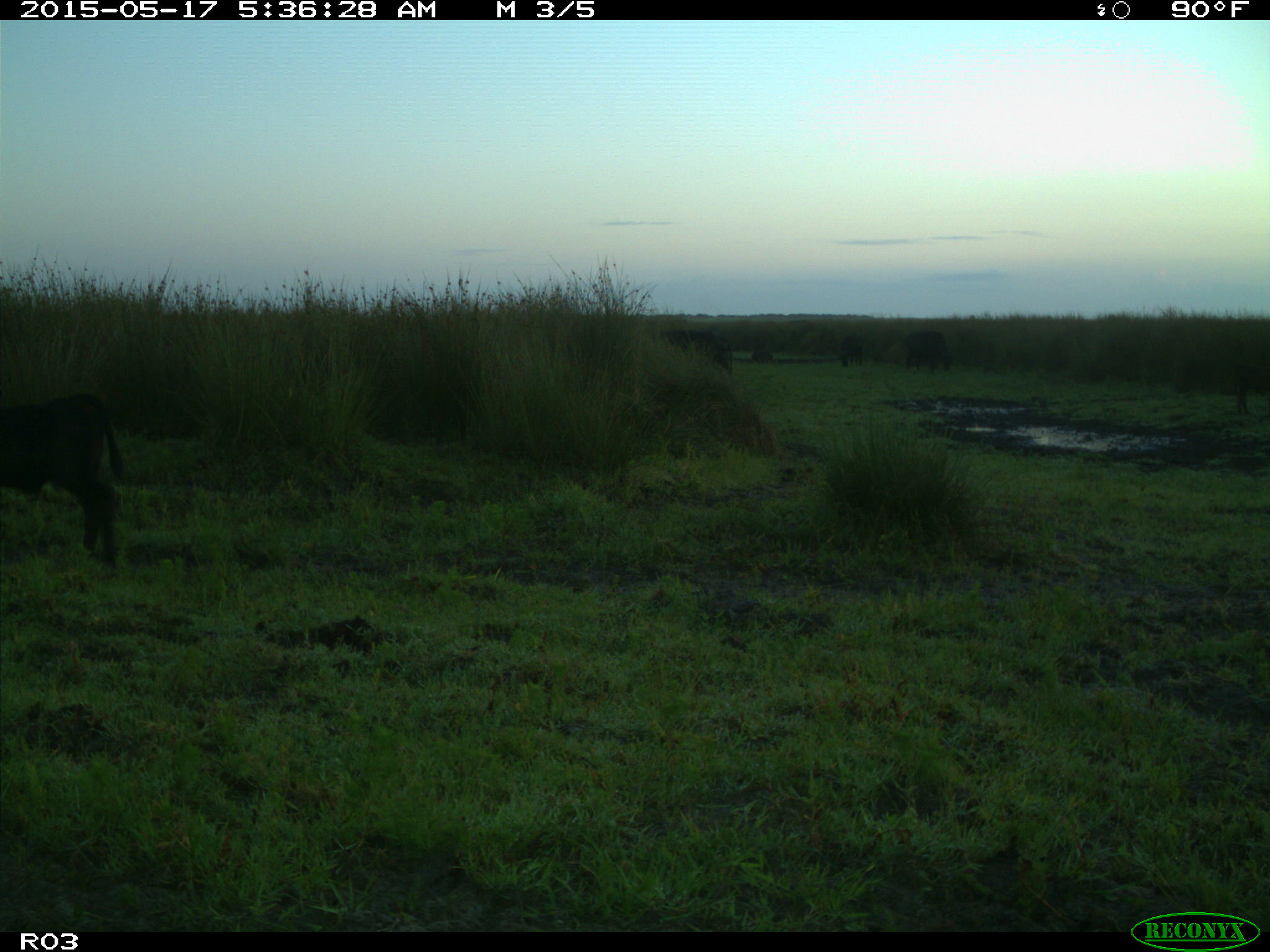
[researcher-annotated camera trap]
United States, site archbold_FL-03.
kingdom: Animalia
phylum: Chordata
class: Mammalia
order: Artiodactyla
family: Bovidae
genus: Bos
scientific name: Bos taurus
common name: domestic cow